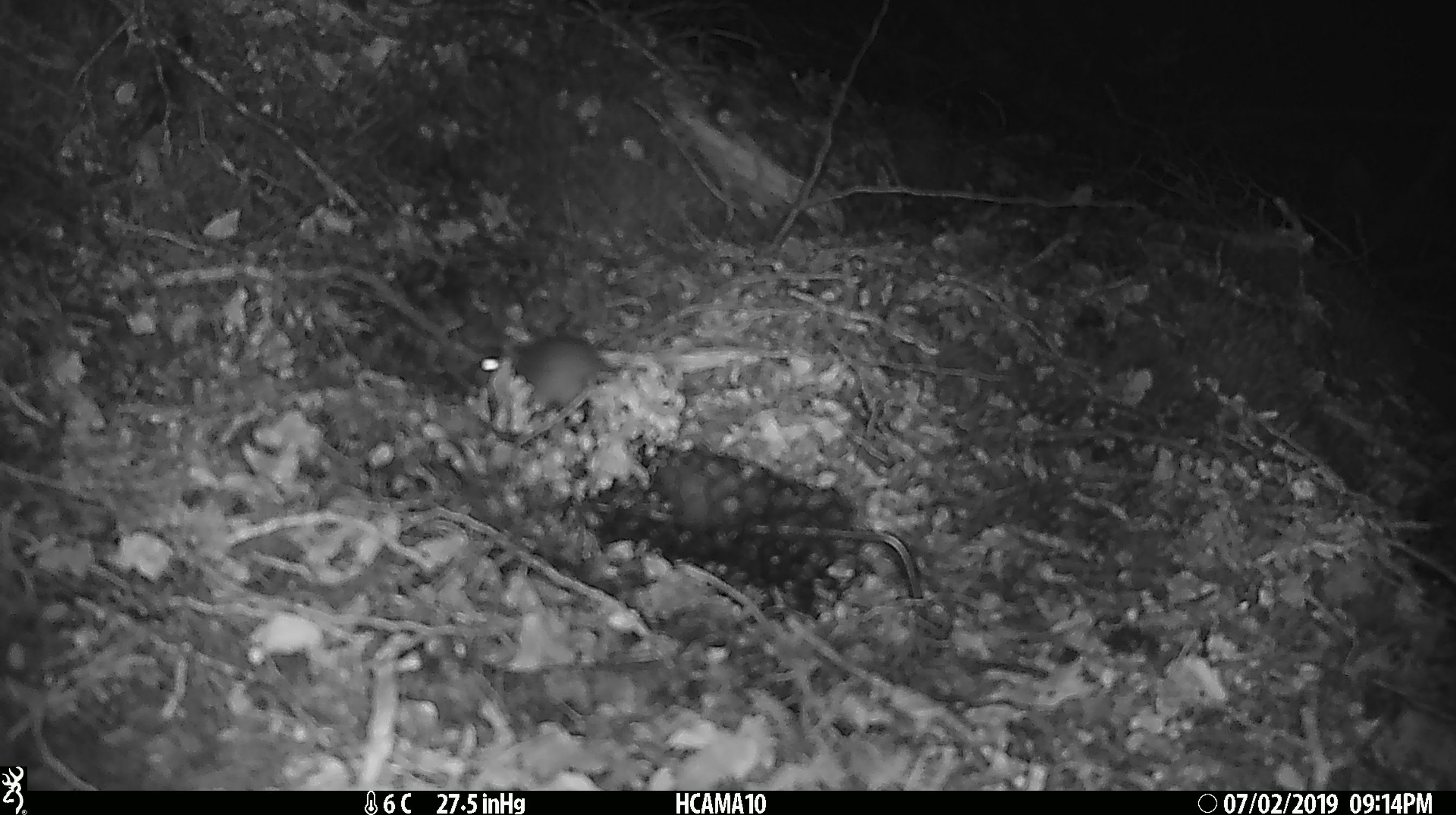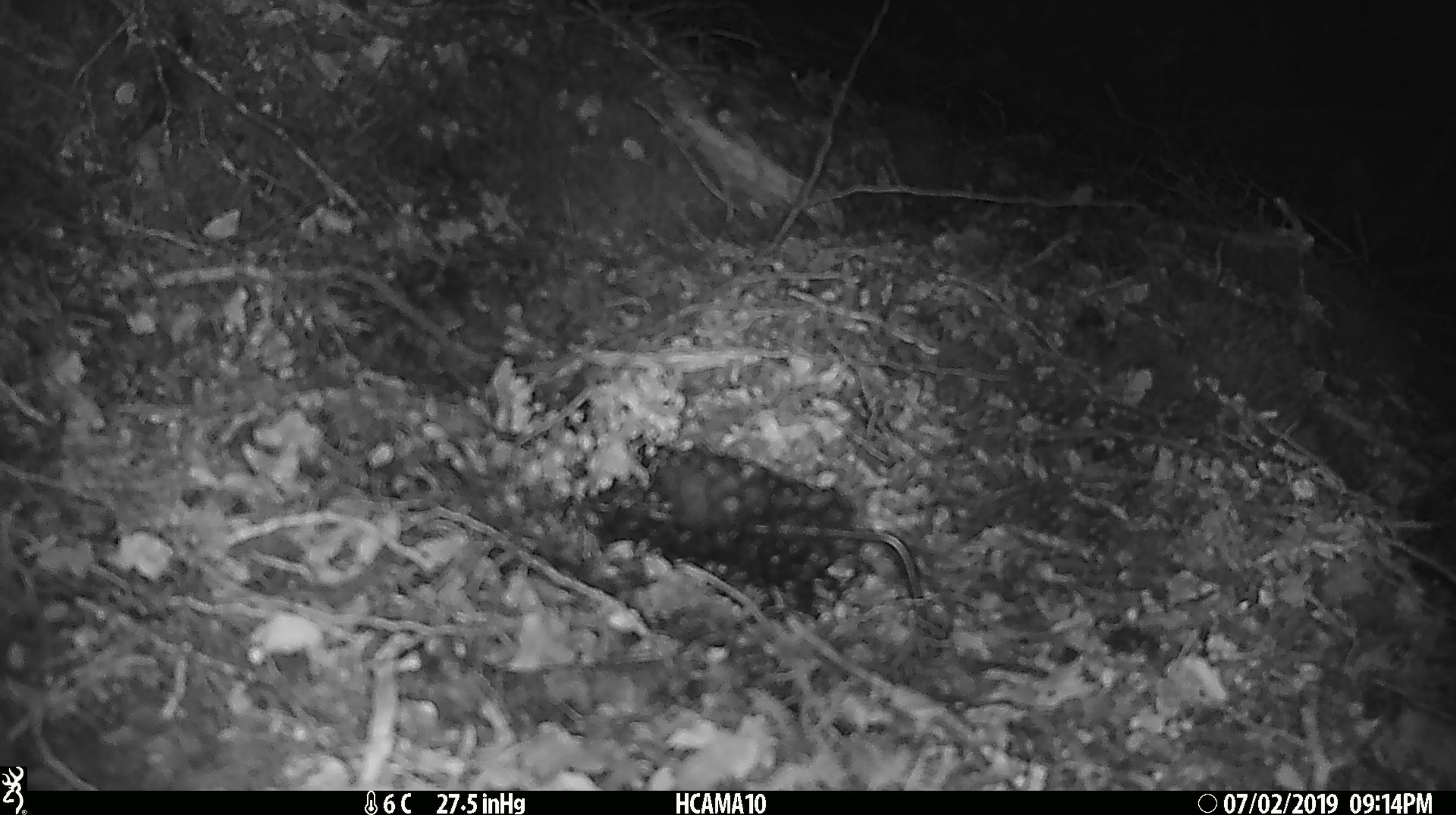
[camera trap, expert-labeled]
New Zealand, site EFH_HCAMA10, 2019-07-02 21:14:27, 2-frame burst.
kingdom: Animalia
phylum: Chordata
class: Mammalia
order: Rodentia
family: Muridae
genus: Mus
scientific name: Mus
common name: mouse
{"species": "mouse (Mus)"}